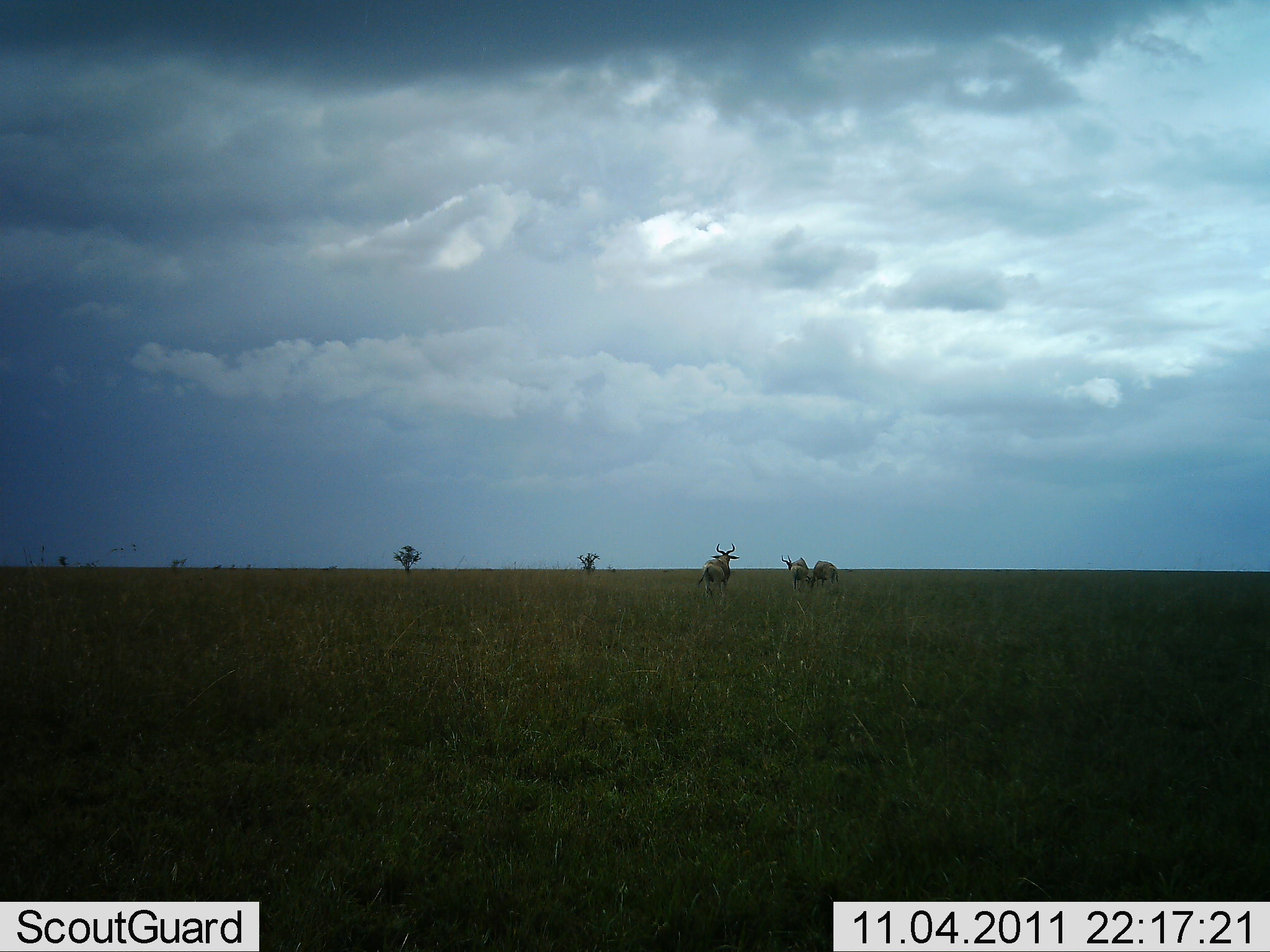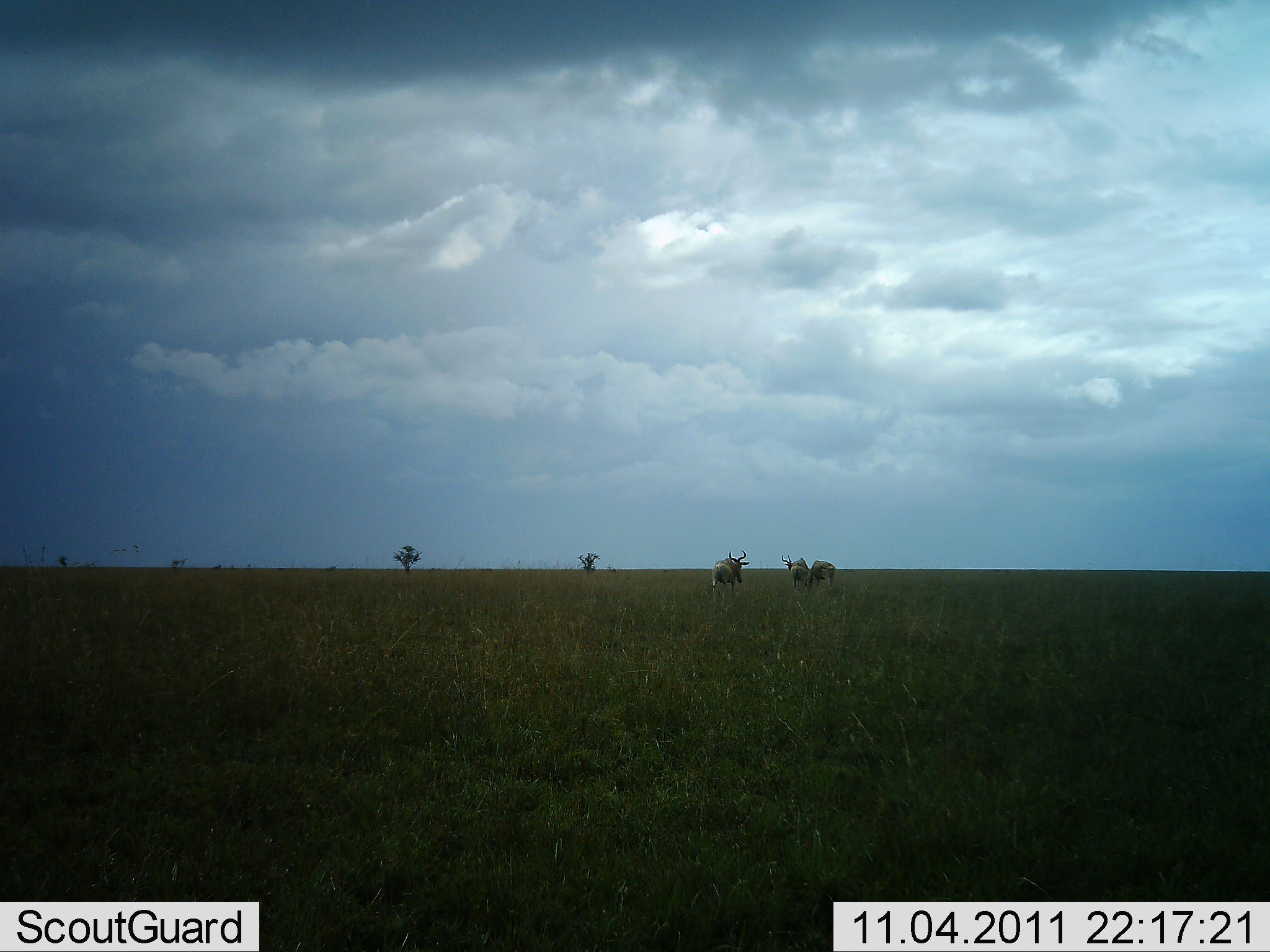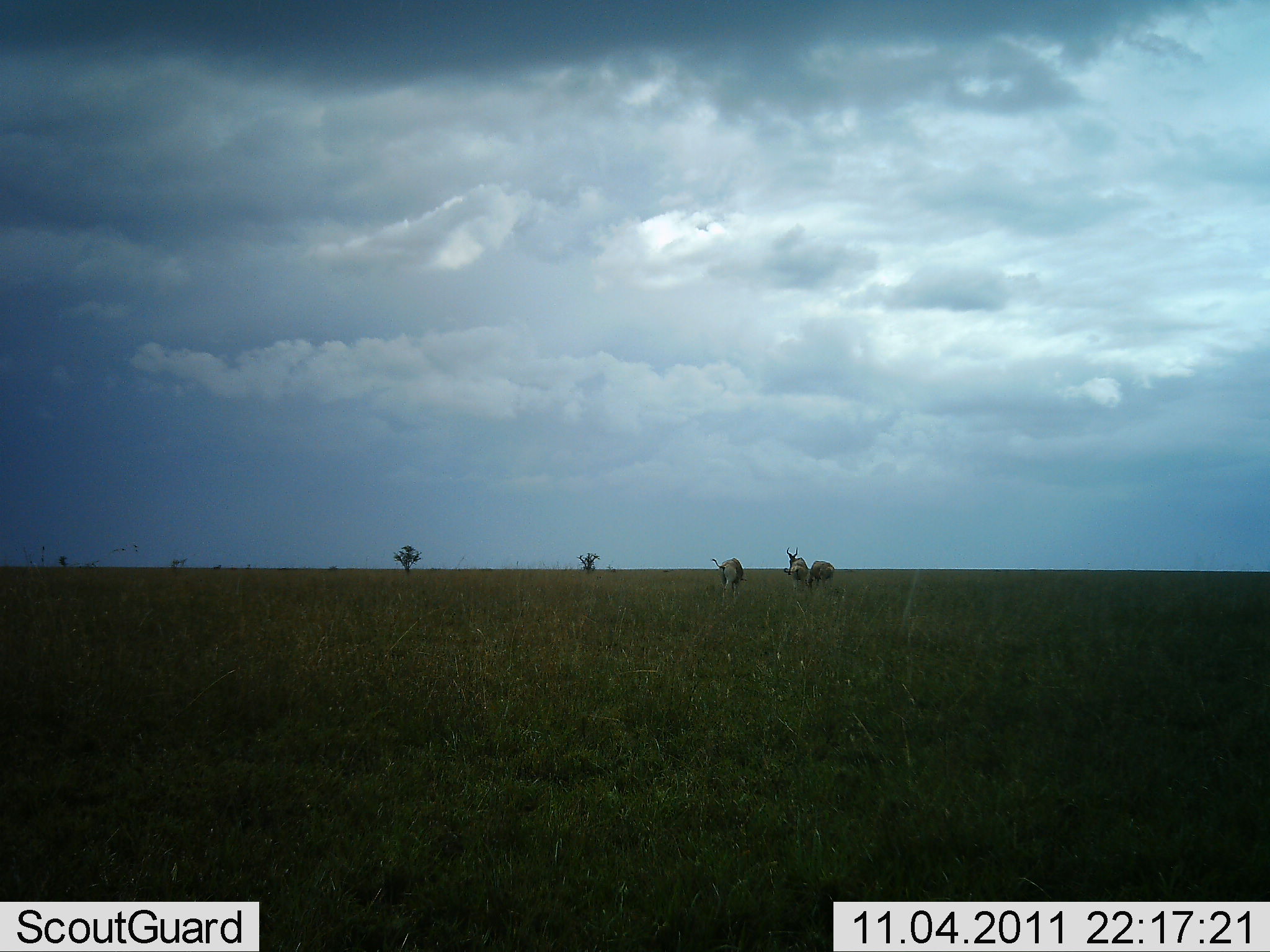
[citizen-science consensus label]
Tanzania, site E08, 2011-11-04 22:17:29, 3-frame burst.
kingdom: Animalia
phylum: Chordata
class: Mammalia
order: Artiodactyla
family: Bovidae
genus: Alcelaphus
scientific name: Alcelaphus buselaphus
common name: hartebeest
Hartebeest (Alcelaphus buselaphus), count 3. Behavior (volunteer vote fractions): standing 54%, resting 0%, moving 46%, interacting 0%. Young present (vote fraction): 0%. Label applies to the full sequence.